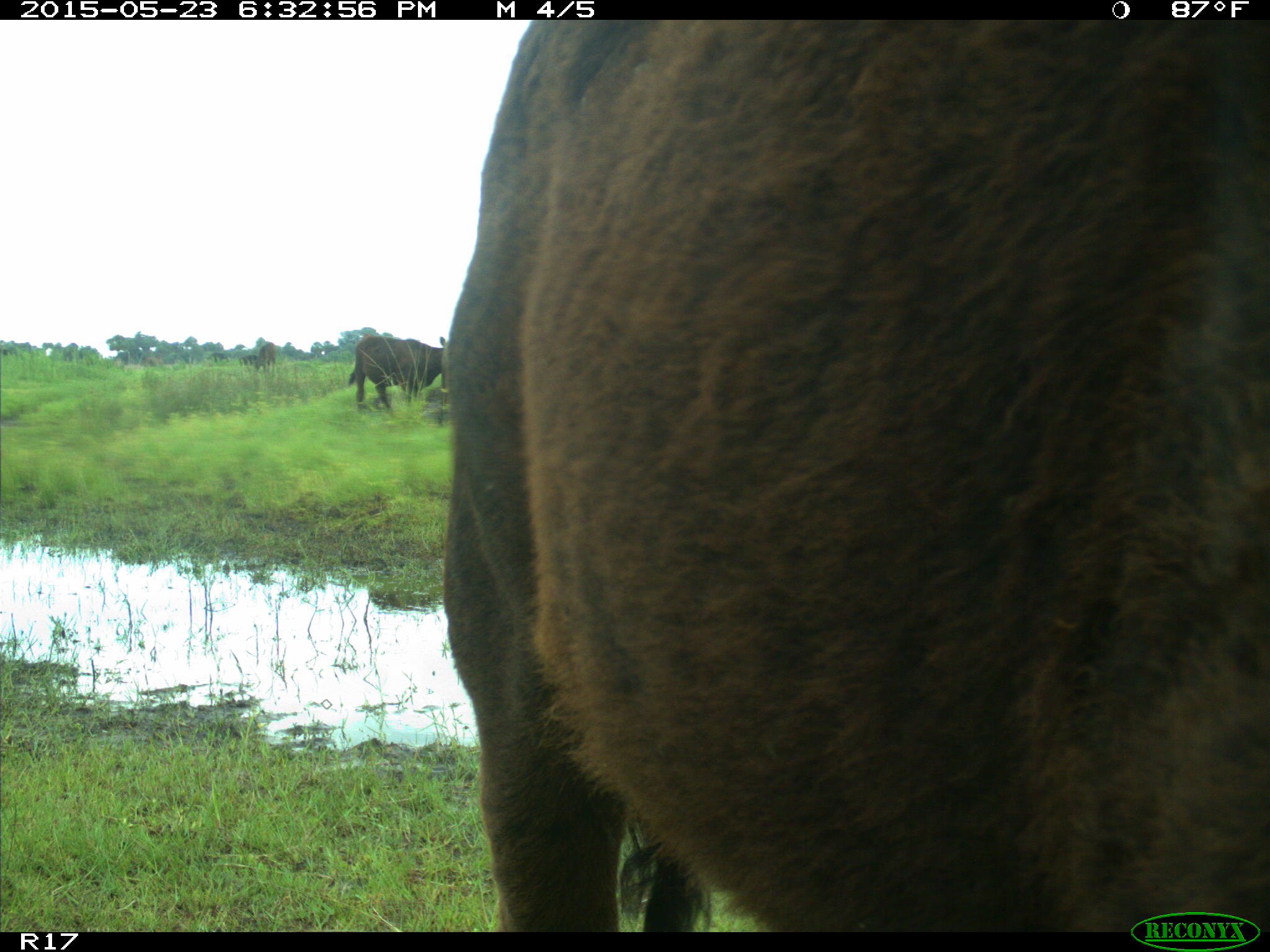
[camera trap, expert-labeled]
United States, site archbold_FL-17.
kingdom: Animalia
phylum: Chordata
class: Mammalia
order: Artiodactyla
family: Bovidae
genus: Bos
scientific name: Bos taurus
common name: domestic cow